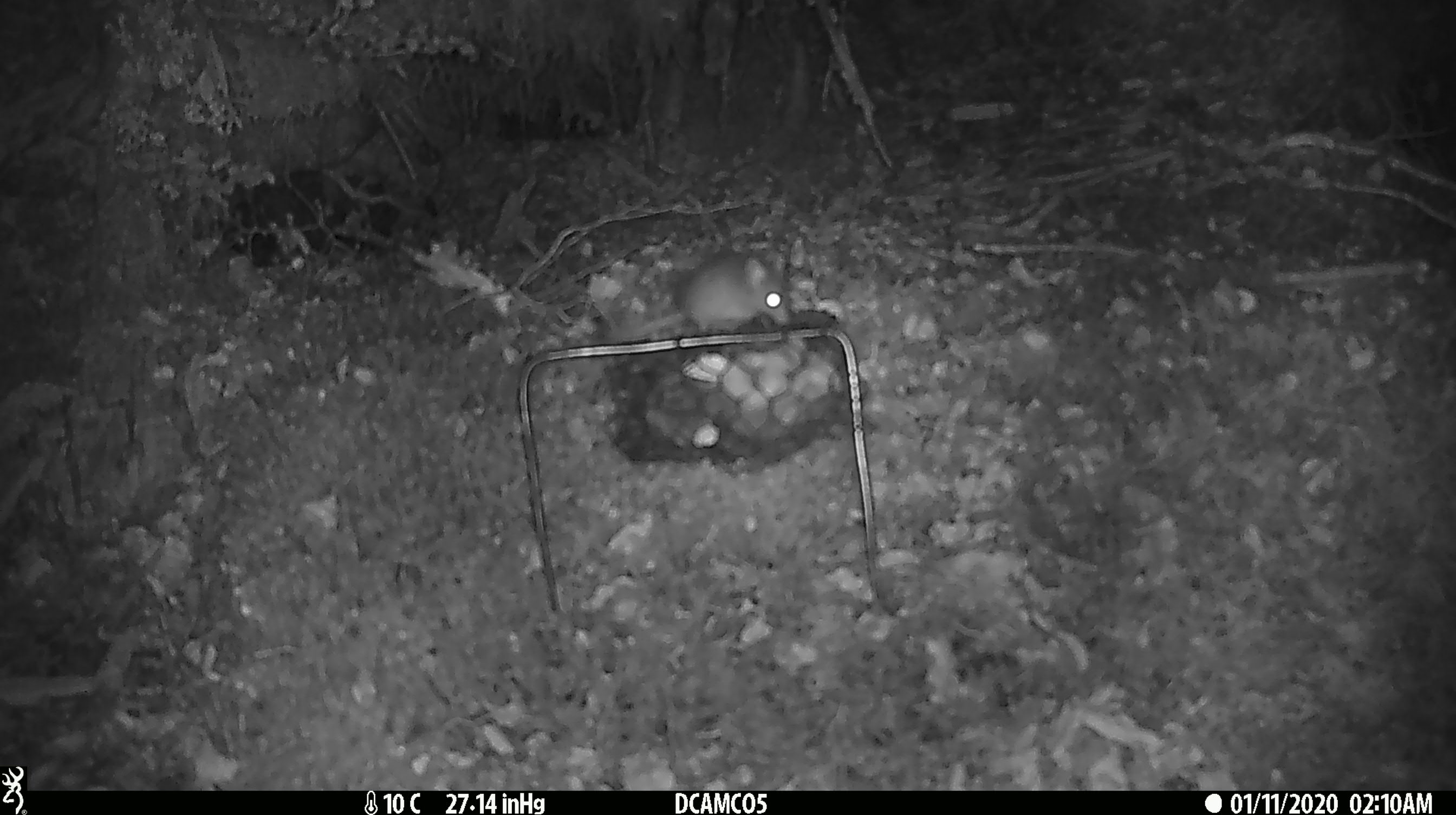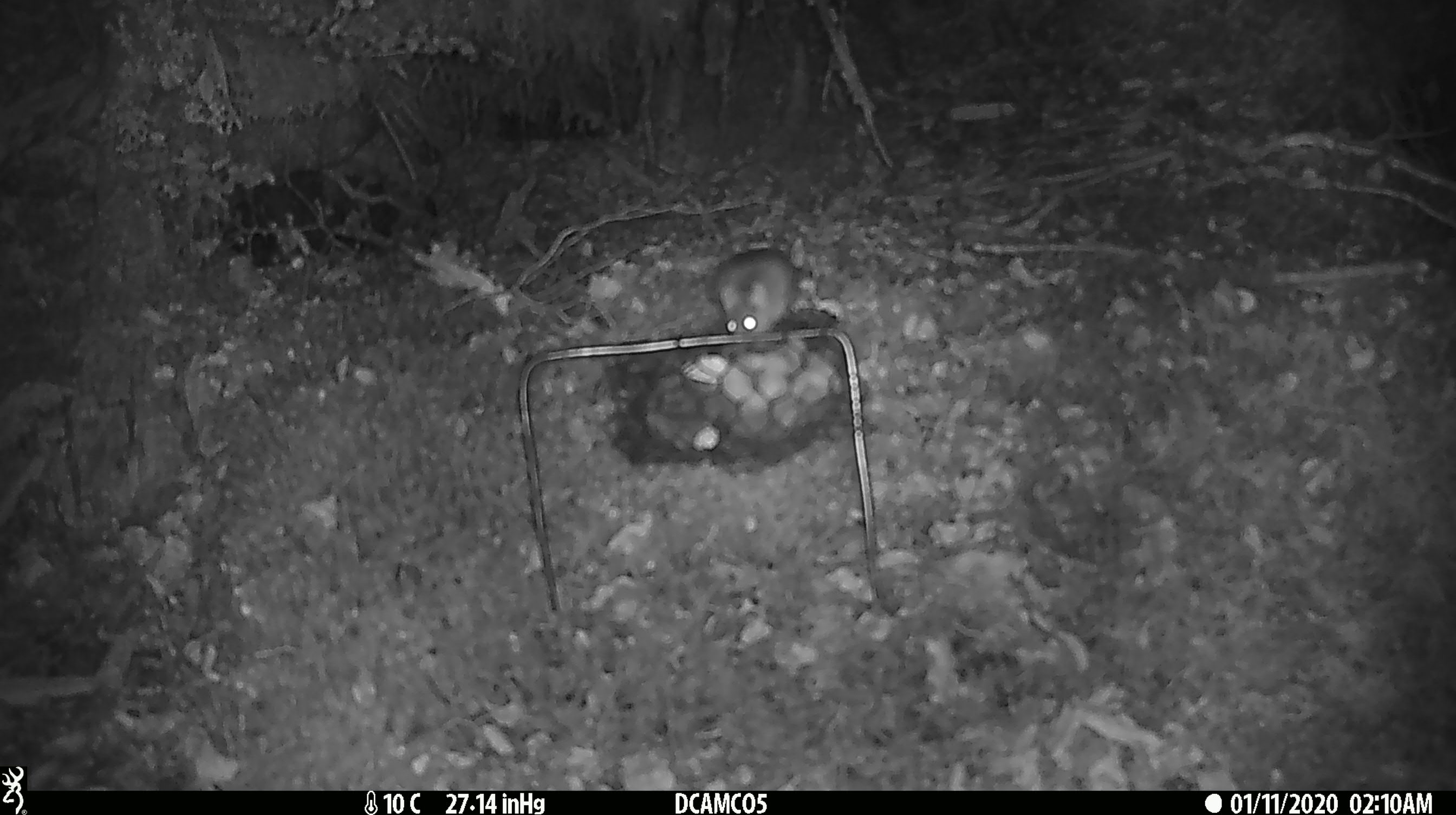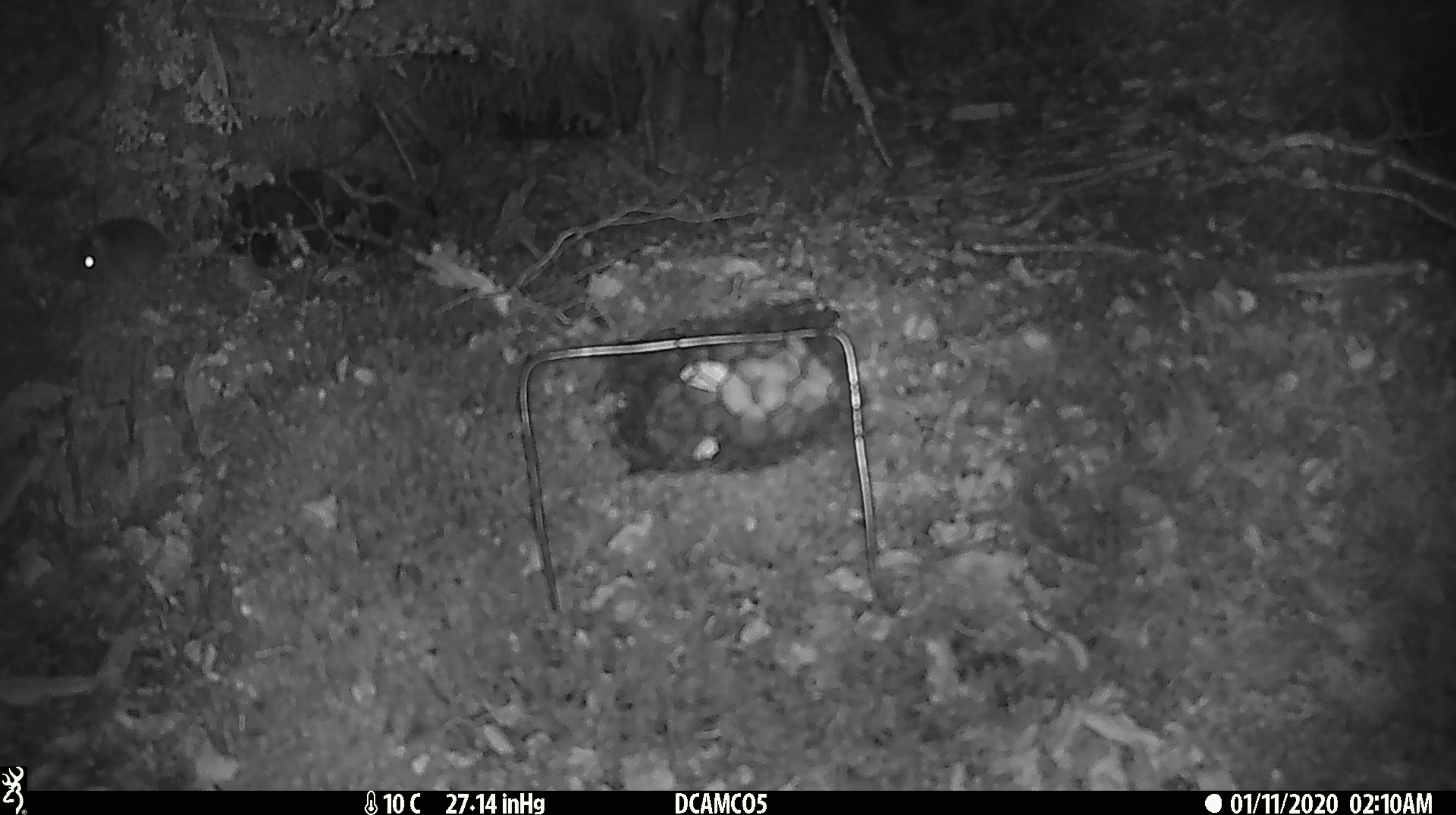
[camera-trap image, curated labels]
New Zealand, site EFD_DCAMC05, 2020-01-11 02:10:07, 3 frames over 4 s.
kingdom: Animalia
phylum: Chordata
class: Mammalia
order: Rodentia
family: Muridae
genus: Mus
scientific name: Mus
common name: mouse